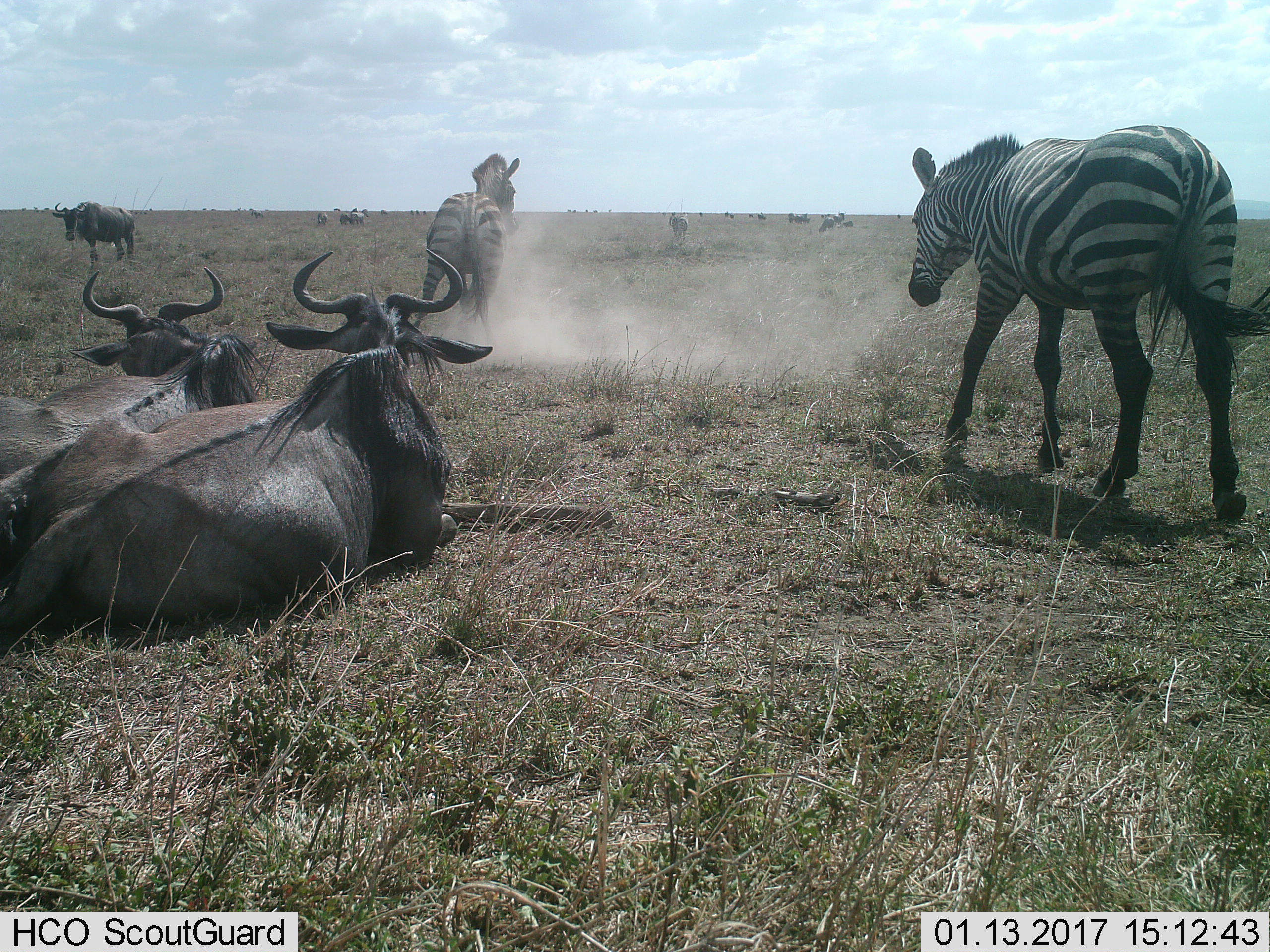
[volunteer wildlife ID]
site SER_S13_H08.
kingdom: Animalia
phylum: Chordata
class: Mammalia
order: Artiodactyla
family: Bovidae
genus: Connochaetes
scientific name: Connochaetes taurinus taurinus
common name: blue wildebeest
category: wildebeestblue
Wildebeestblue (blue wildebeest) (Connochaetes taurinus taurinus), count 6. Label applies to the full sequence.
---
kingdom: Animalia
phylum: Chordata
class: Mammalia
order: Perissodactyla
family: Equidae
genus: Equus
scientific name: Equus quagga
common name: plains zebra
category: zebraplains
Zebraplains (plains zebra) (Equus quagga), count 3. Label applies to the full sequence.